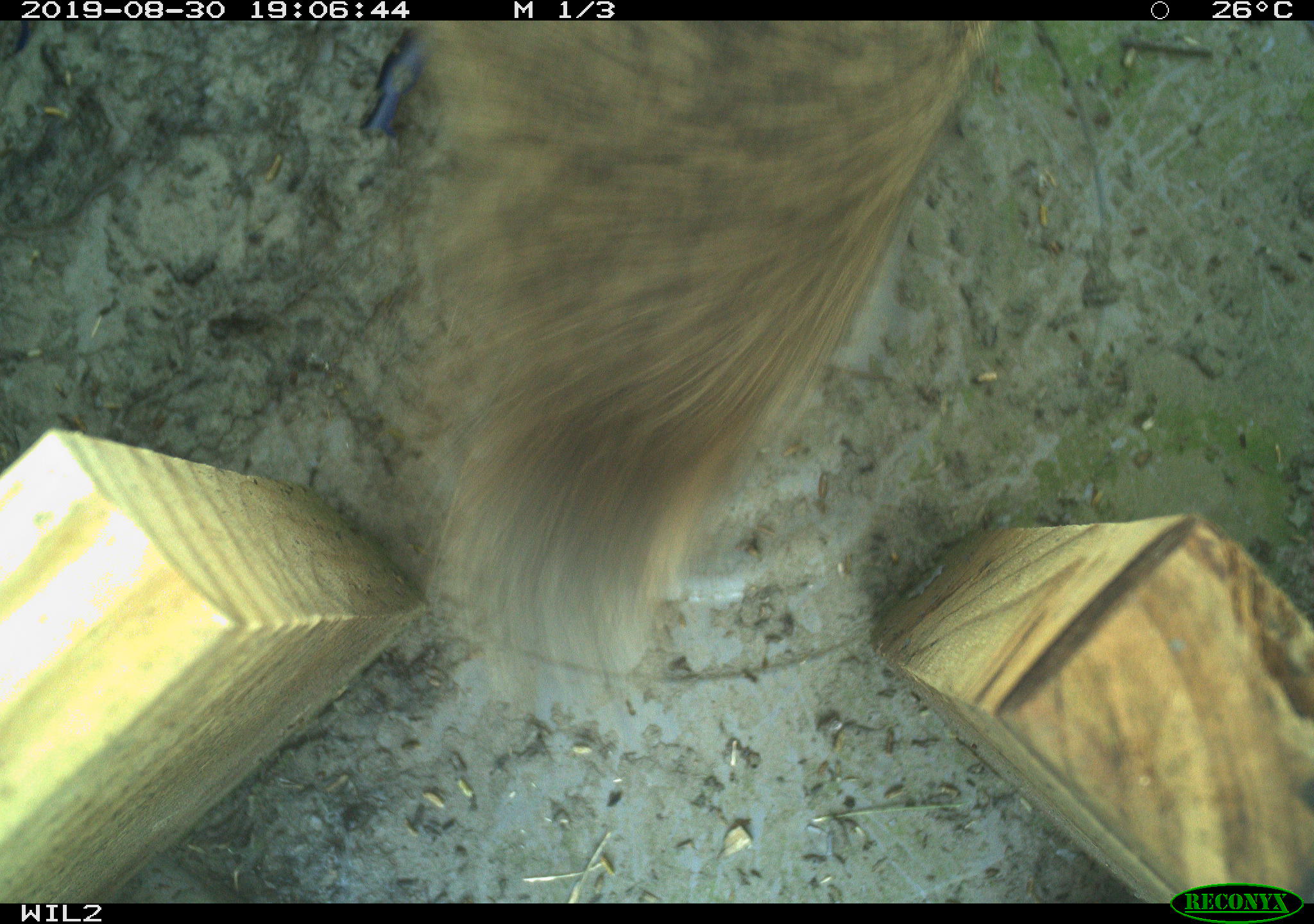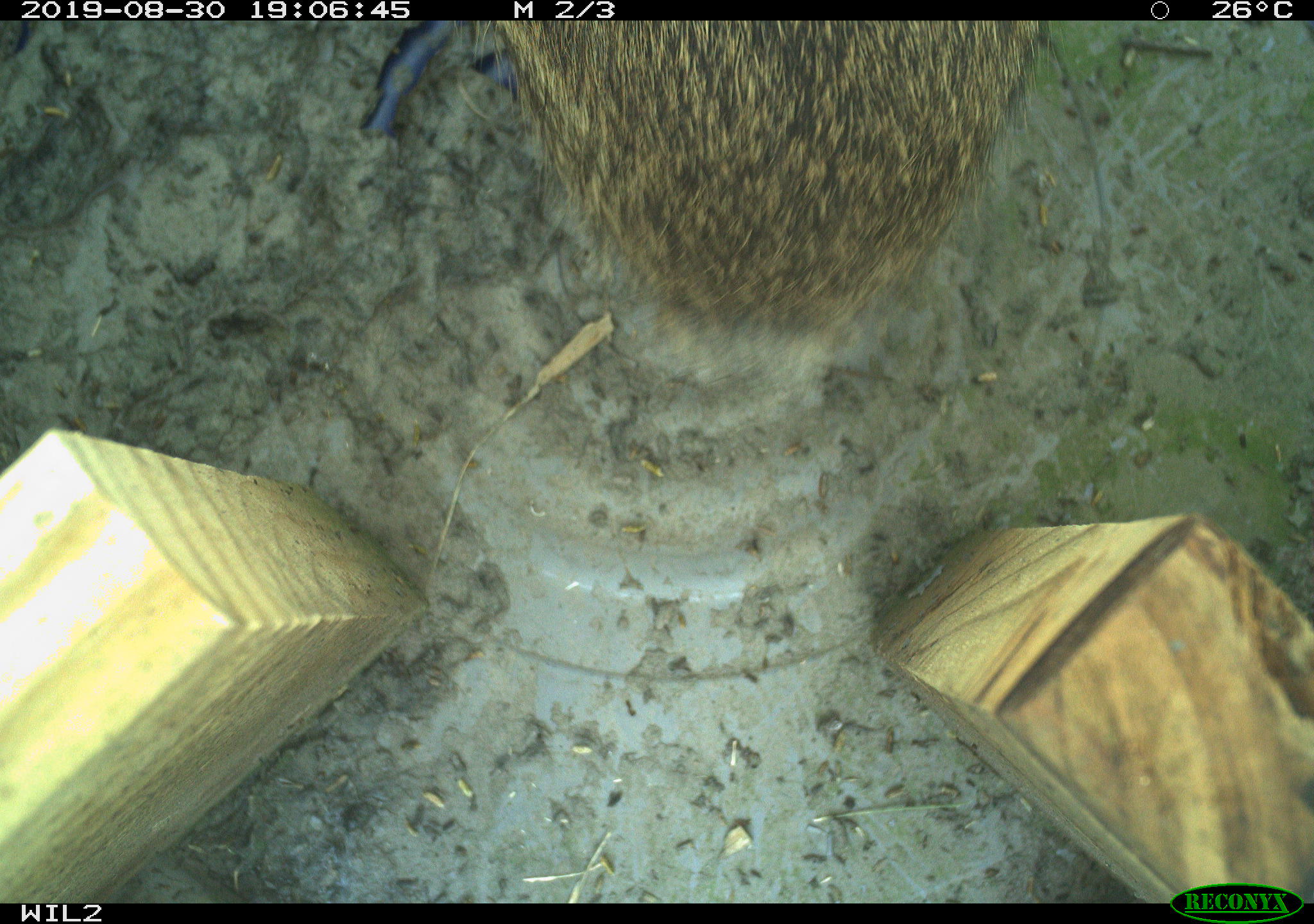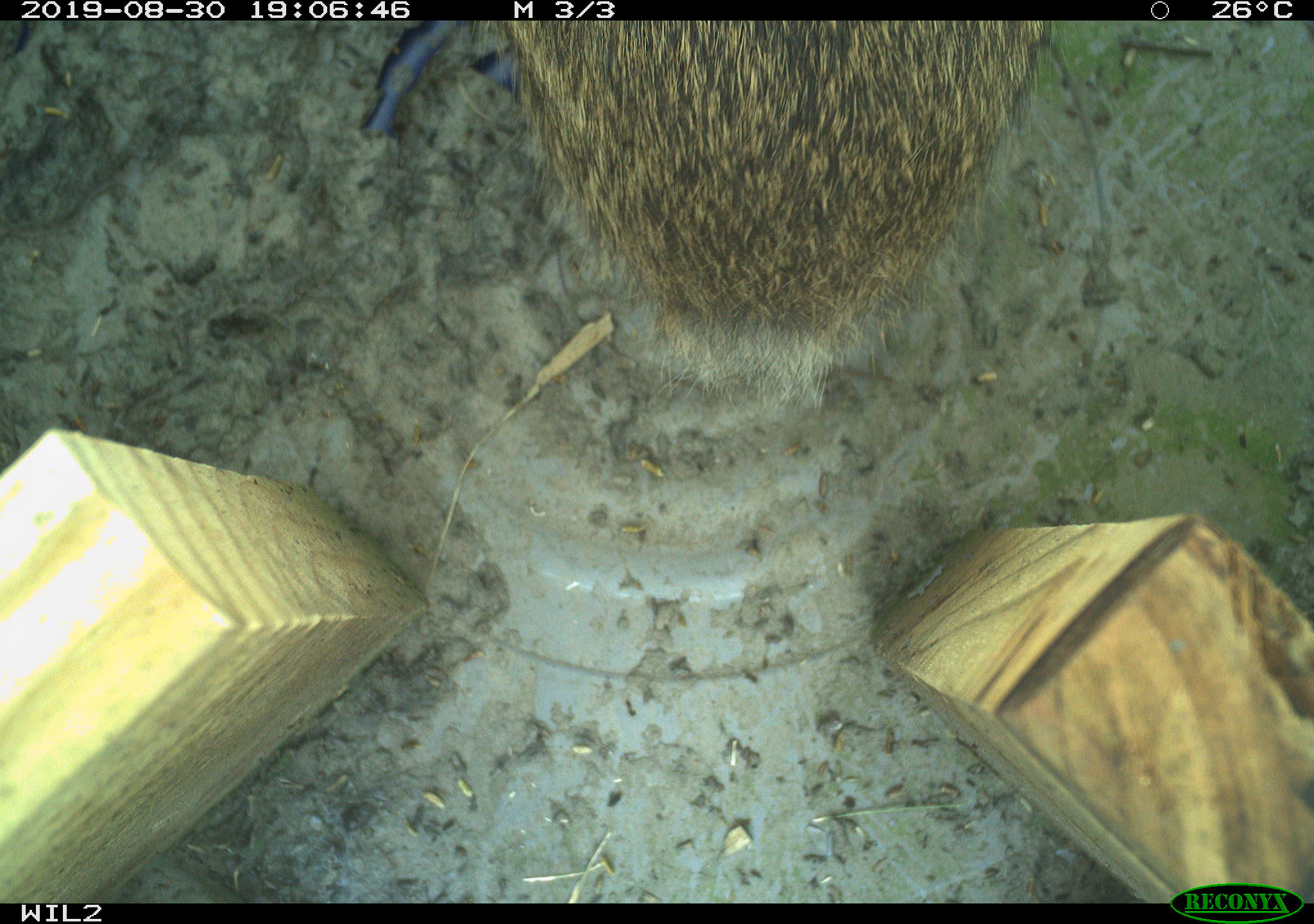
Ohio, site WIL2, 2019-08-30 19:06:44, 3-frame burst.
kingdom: Animalia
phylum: Chordata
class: Mammalia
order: Lagomorpha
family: Leporidae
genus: Sylvilagus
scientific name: Sylvilagus floridanus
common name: eastern cottontail